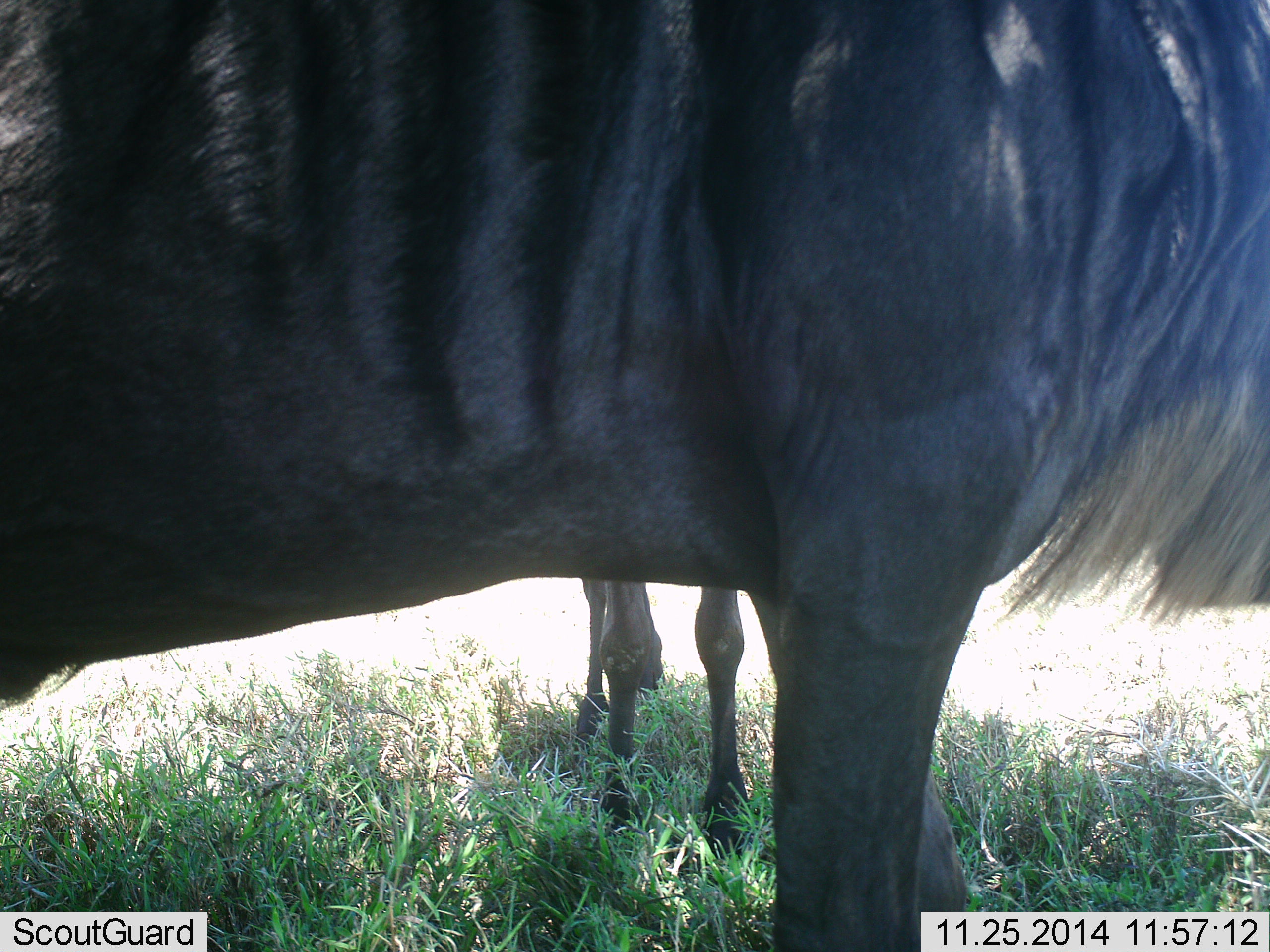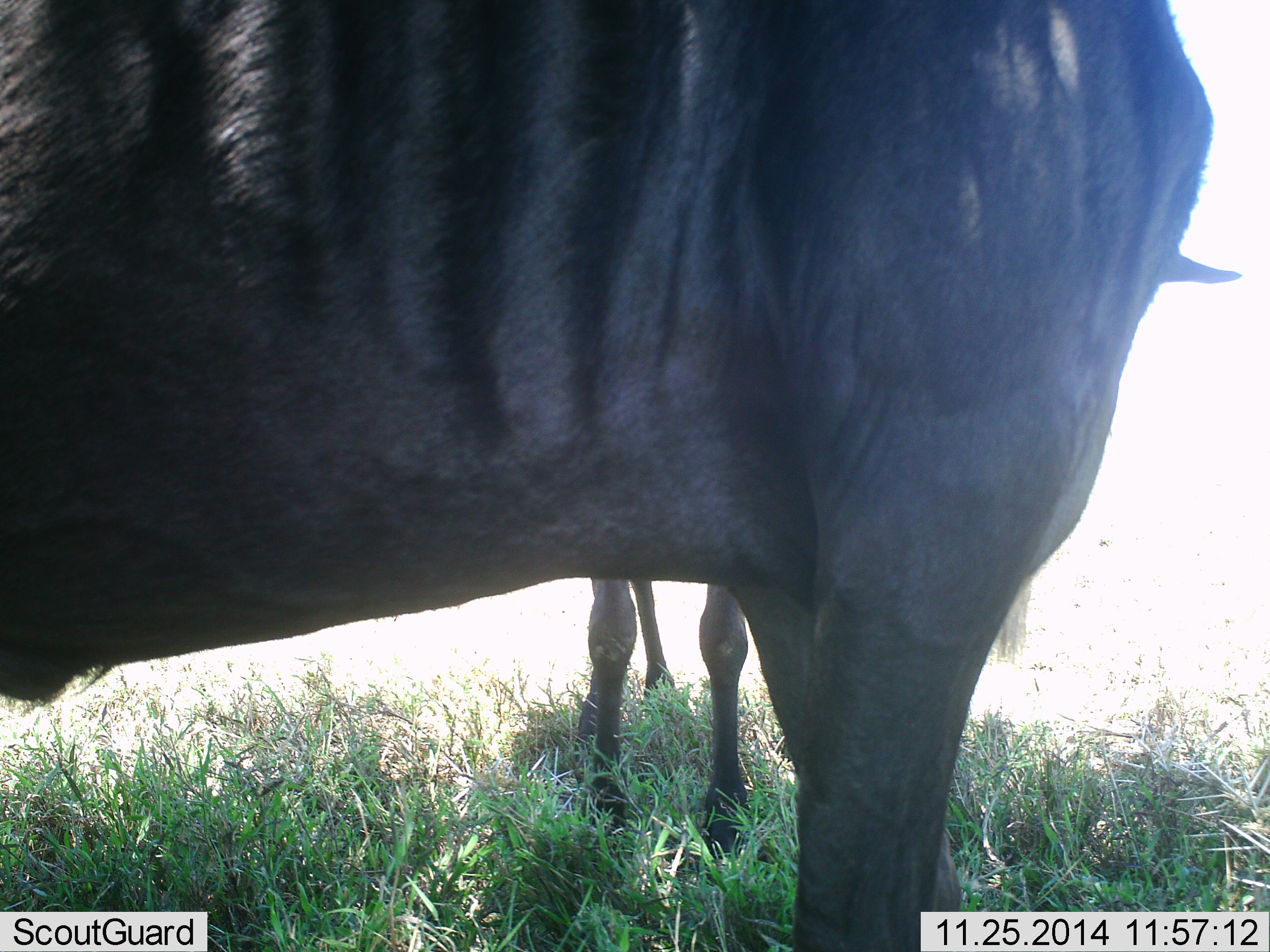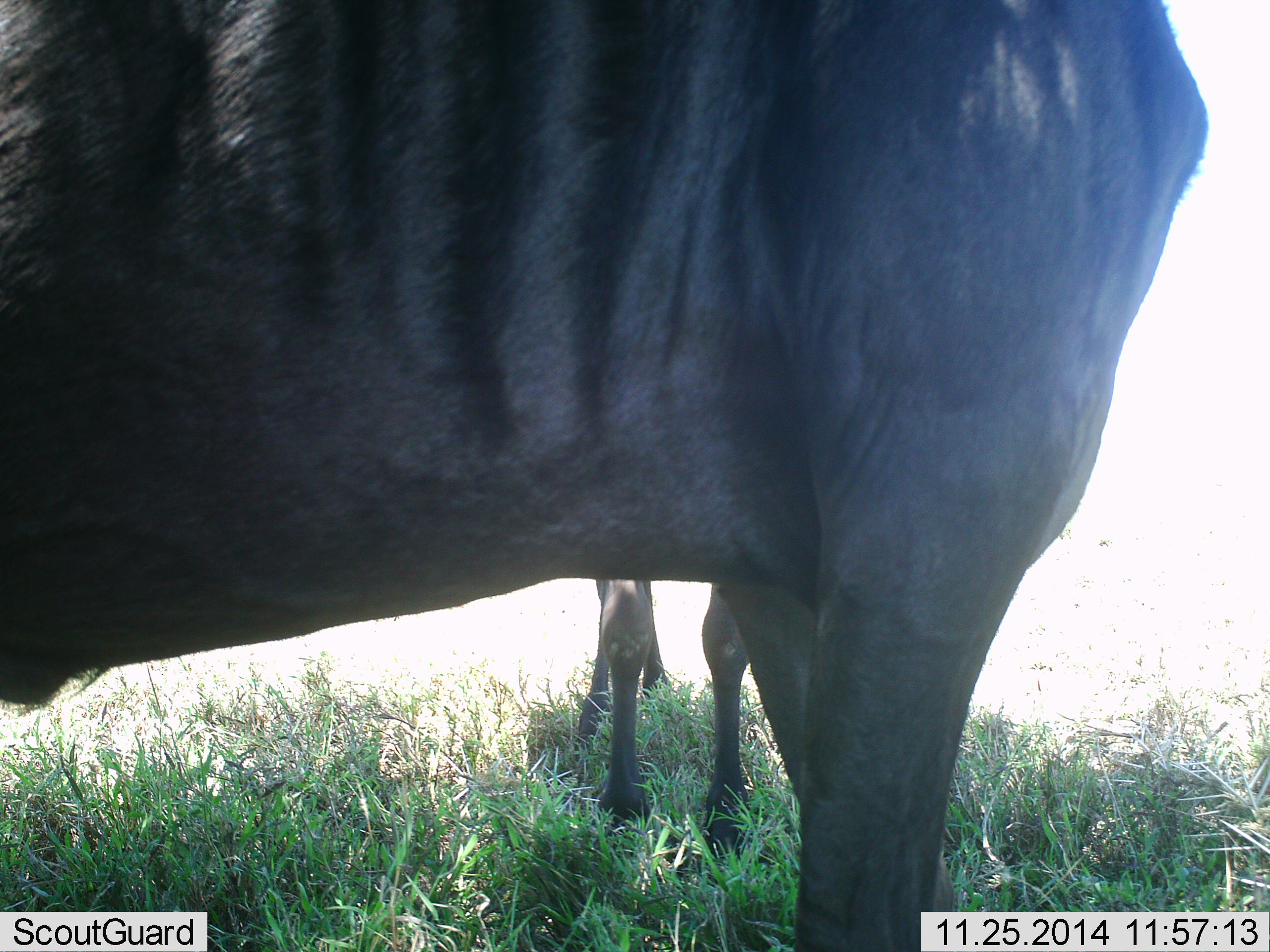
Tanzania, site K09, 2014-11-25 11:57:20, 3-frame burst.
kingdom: Animalia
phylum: Chordata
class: Mammalia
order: Artiodactyla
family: Bovidae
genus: Connochaetes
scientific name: Connochaetes taurinus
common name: blue wildebeest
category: wildebeest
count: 2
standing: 90%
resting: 10%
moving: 0%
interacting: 0%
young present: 10%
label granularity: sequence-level